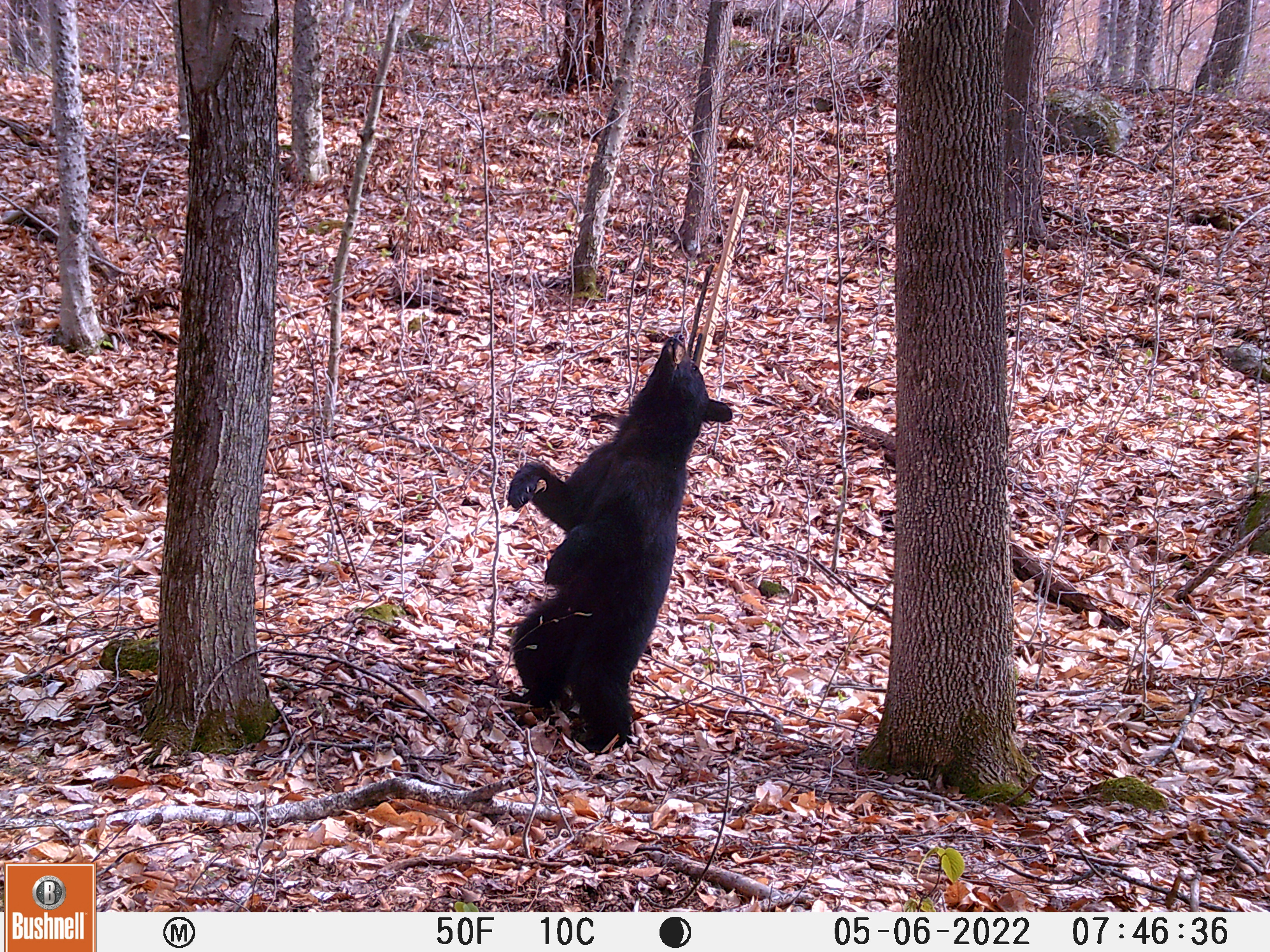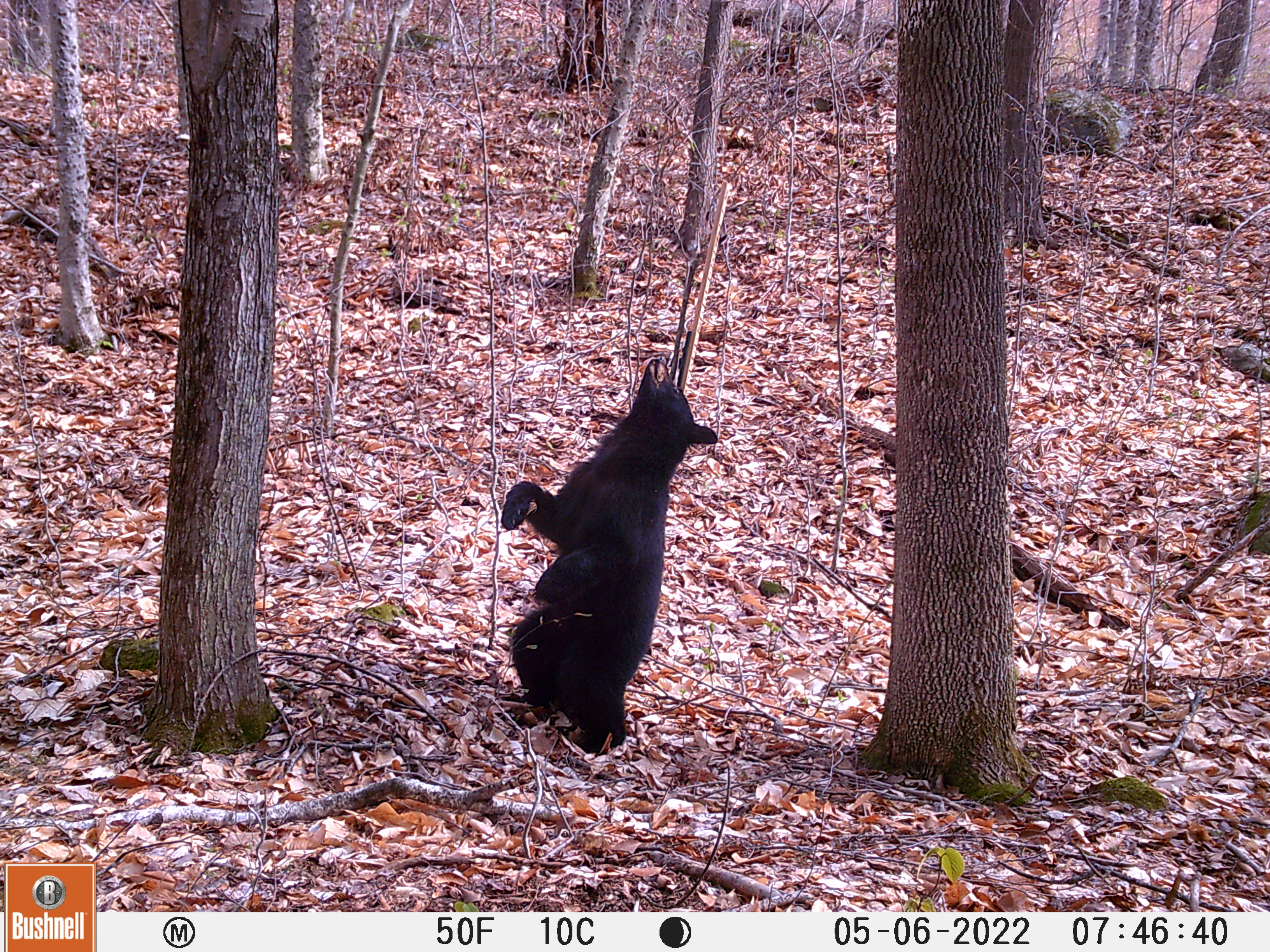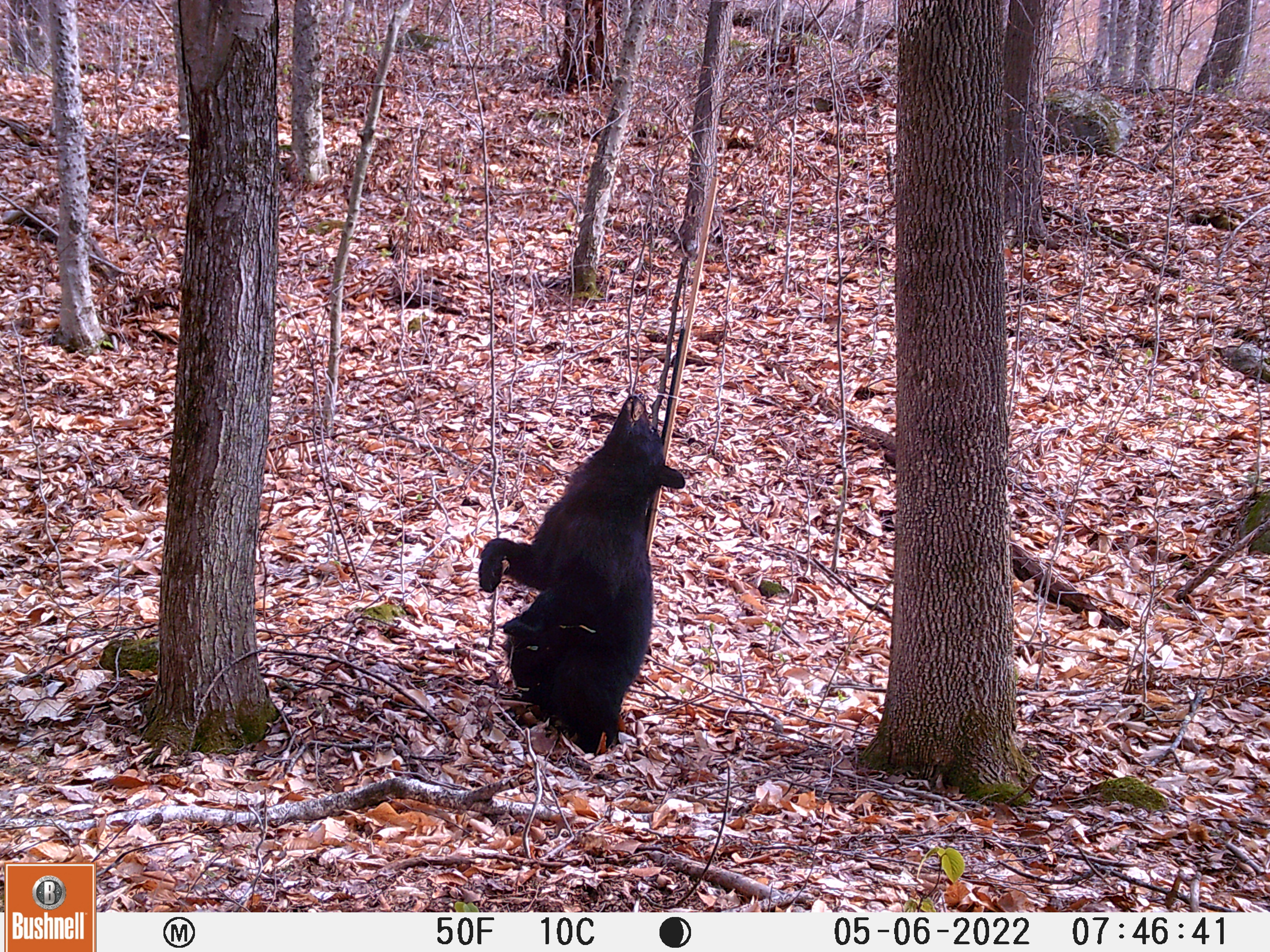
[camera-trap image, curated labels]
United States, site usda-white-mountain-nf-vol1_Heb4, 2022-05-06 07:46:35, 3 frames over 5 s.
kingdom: Animalia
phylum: Chordata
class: Mammalia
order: Carnivora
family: Ursidae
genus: Ursus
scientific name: Ursus americanus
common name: black bear